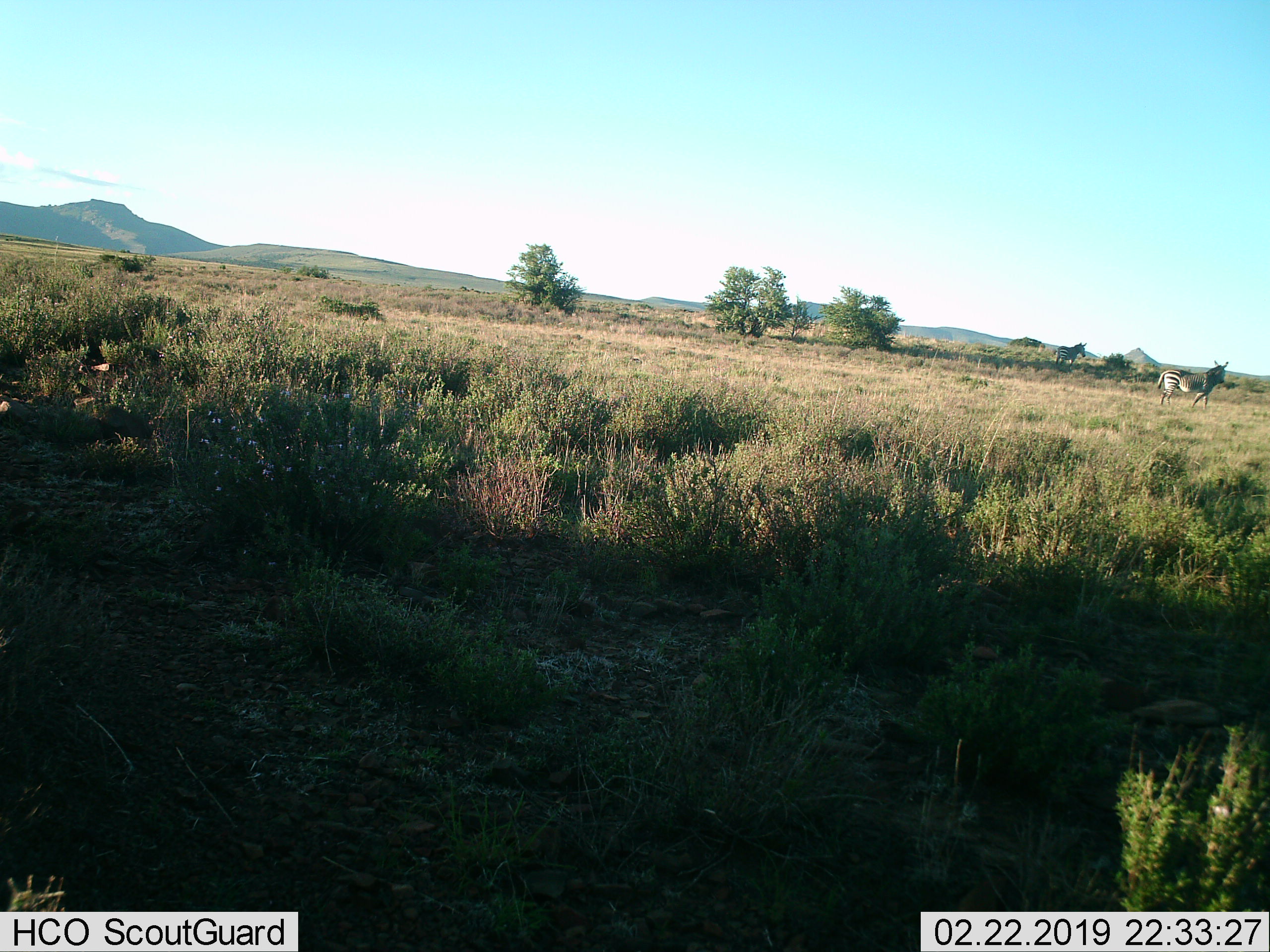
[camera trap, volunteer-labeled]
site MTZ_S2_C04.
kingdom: Animalia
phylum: Chordata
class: Mammalia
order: Perissodactyla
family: Equidae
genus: Equus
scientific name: Equus zebra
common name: mountain zebra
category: zebramountain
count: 2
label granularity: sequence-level